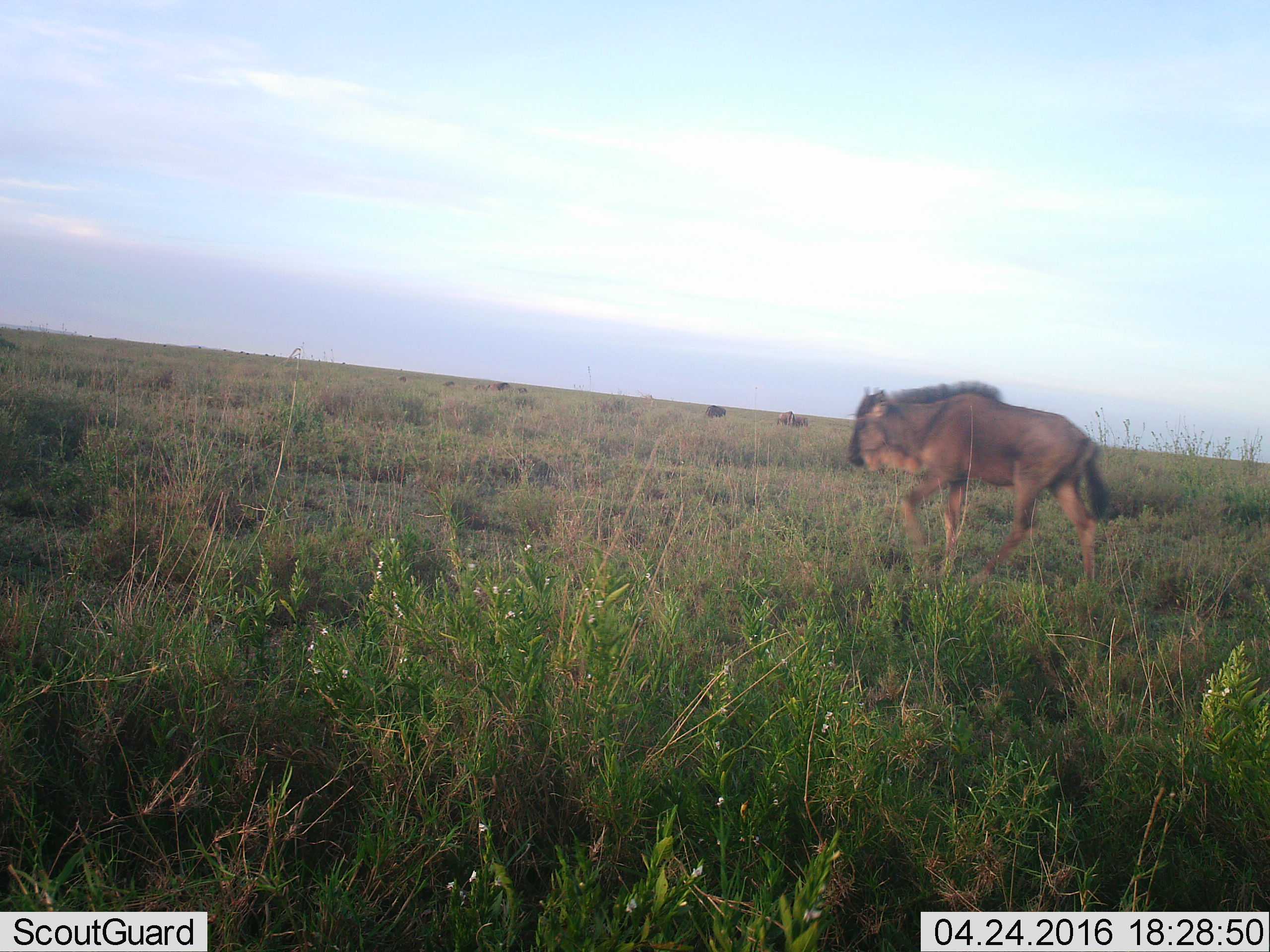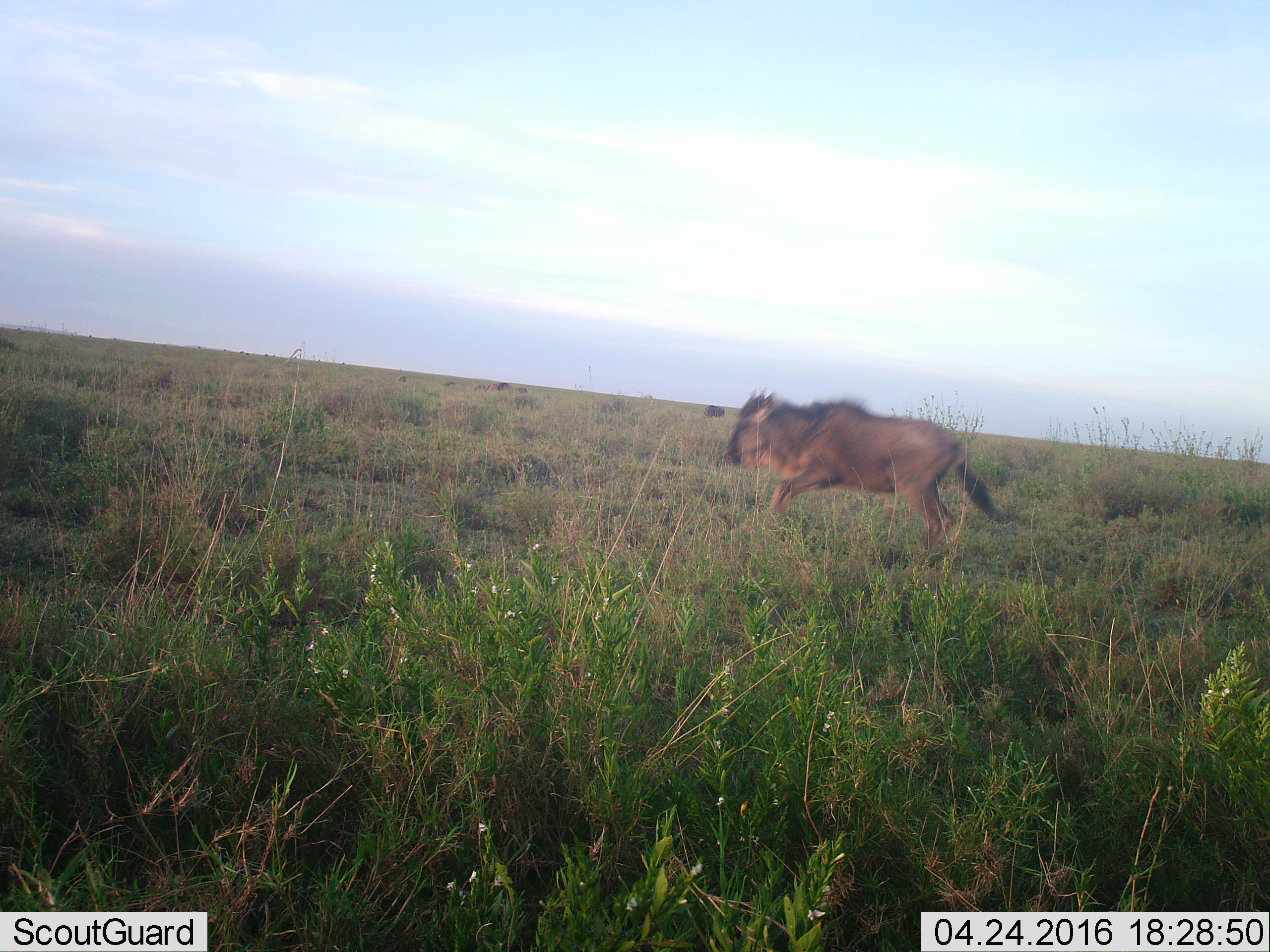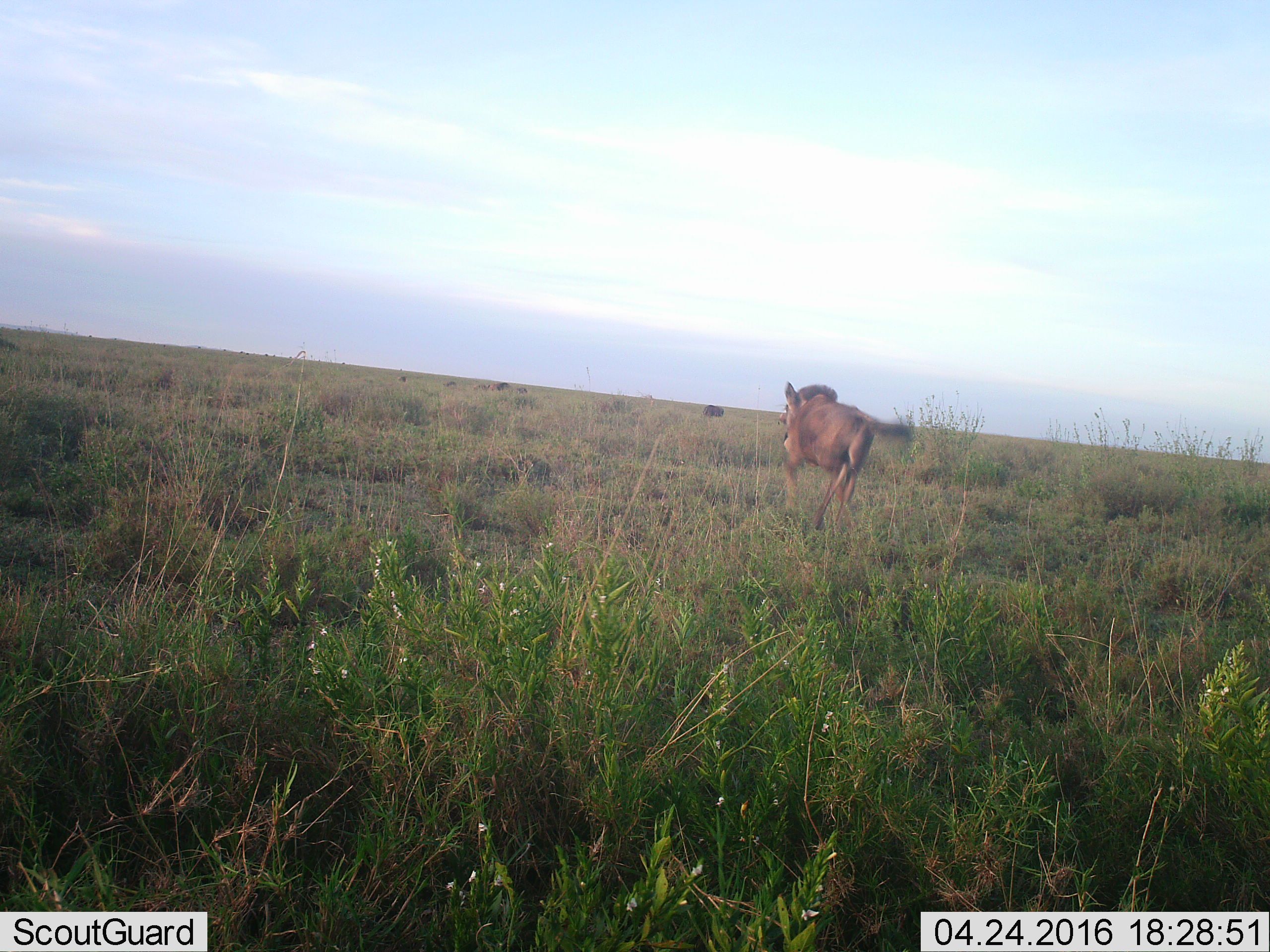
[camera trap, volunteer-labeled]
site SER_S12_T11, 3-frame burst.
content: unidentified animal